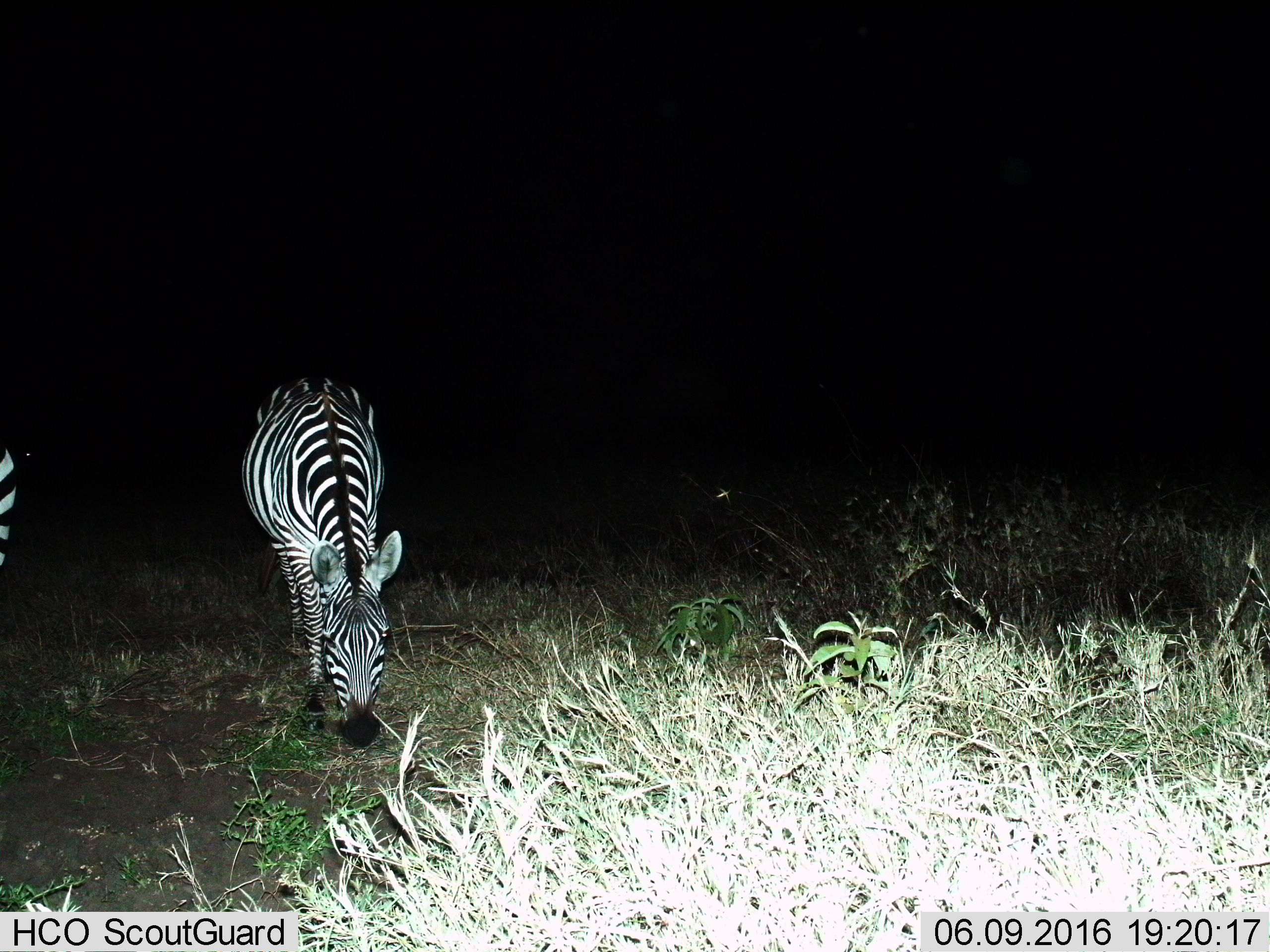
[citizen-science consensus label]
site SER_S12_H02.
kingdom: Animalia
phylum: Chordata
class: Mammalia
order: Perissodactyla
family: Equidae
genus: Equus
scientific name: Equus quagga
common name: plains zebra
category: zebraplains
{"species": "zebraplains (plains zebra) (Equus quagga)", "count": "2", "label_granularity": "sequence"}